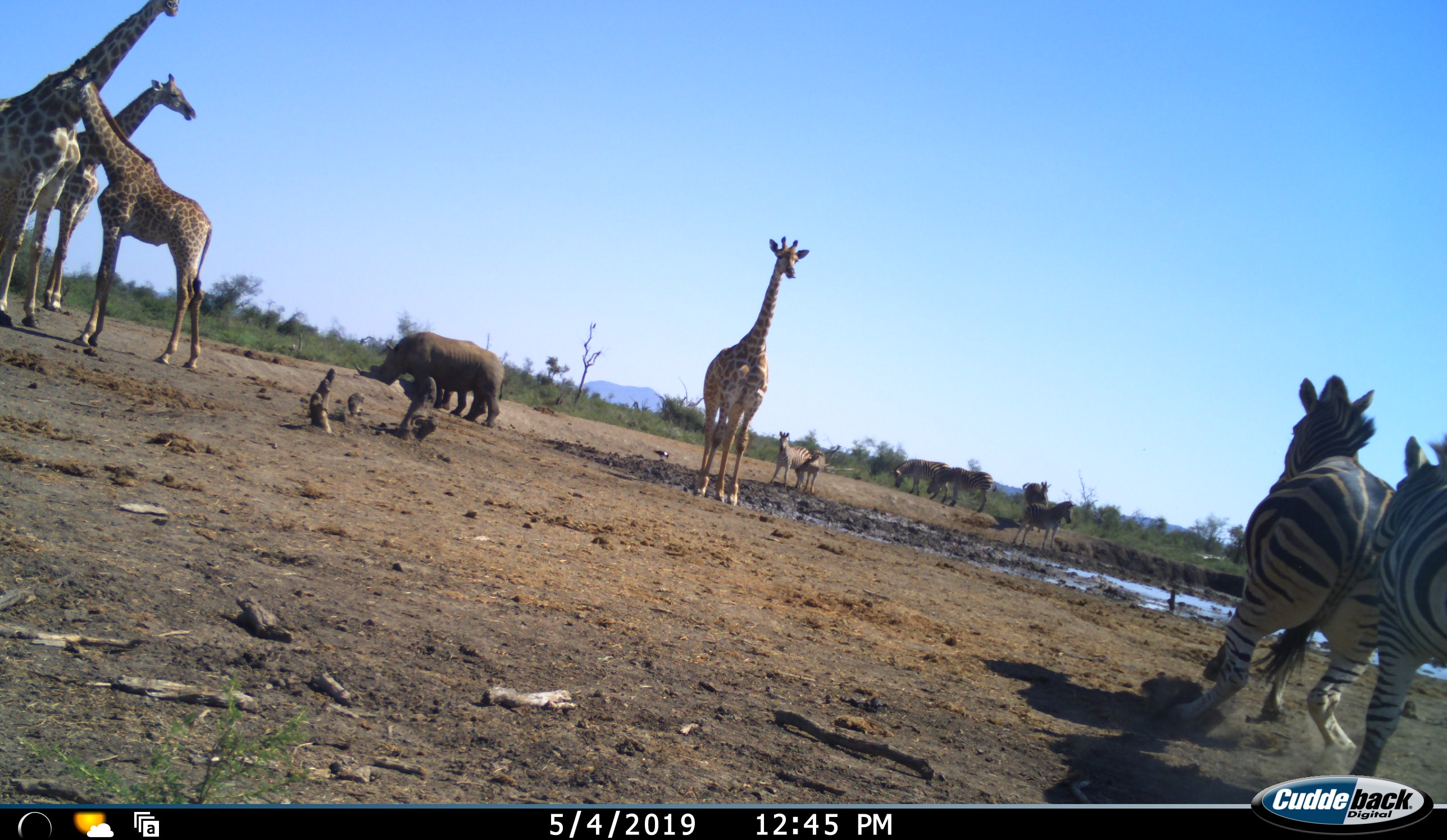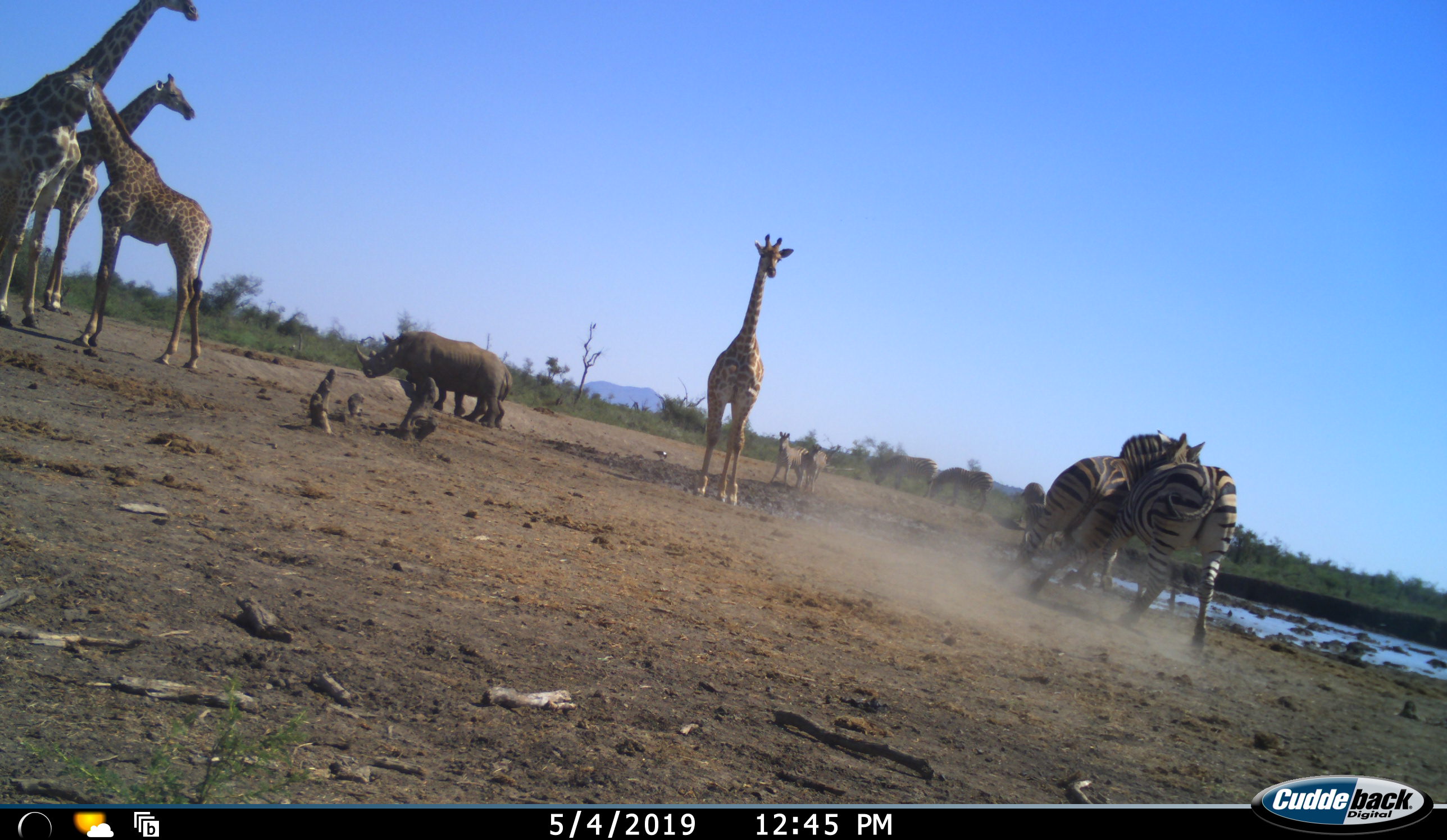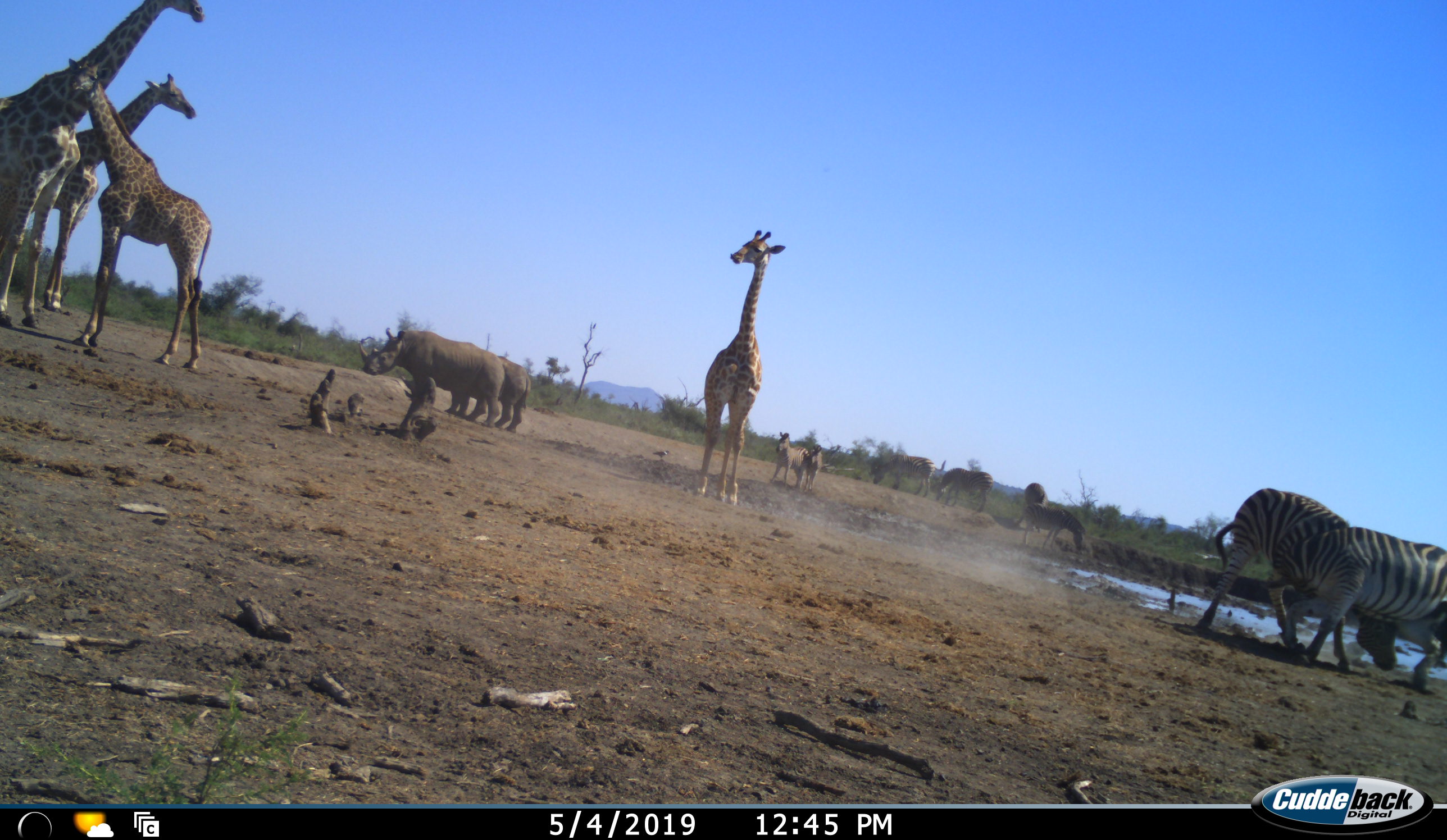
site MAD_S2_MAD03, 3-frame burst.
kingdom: Animalia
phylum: Chordata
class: Mammalia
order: Artiodactyla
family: Giraffidae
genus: Giraffa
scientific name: Giraffa camelopardalis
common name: giraffe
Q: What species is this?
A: Giraffe (Giraffa camelopardalis).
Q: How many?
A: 4.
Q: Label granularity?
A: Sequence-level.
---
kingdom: Animalia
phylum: Chordata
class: Mammalia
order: Perissodactyla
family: Rhinocerotidae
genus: Ceratotherium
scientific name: Ceratotherium simum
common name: white rhinoceros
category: rhinoceroswhite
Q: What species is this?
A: Rhinoceroswhite (white rhinoceros) (Ceratotherium simum).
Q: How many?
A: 2.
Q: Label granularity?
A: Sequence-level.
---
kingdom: Animalia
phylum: Chordata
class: Mammalia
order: Perissodactyla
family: Equidae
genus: Equus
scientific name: Equus quagga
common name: plains zebra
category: zebraplains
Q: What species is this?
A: Zebraplains (plains zebra) (Equus quagga).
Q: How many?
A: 7.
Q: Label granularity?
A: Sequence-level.